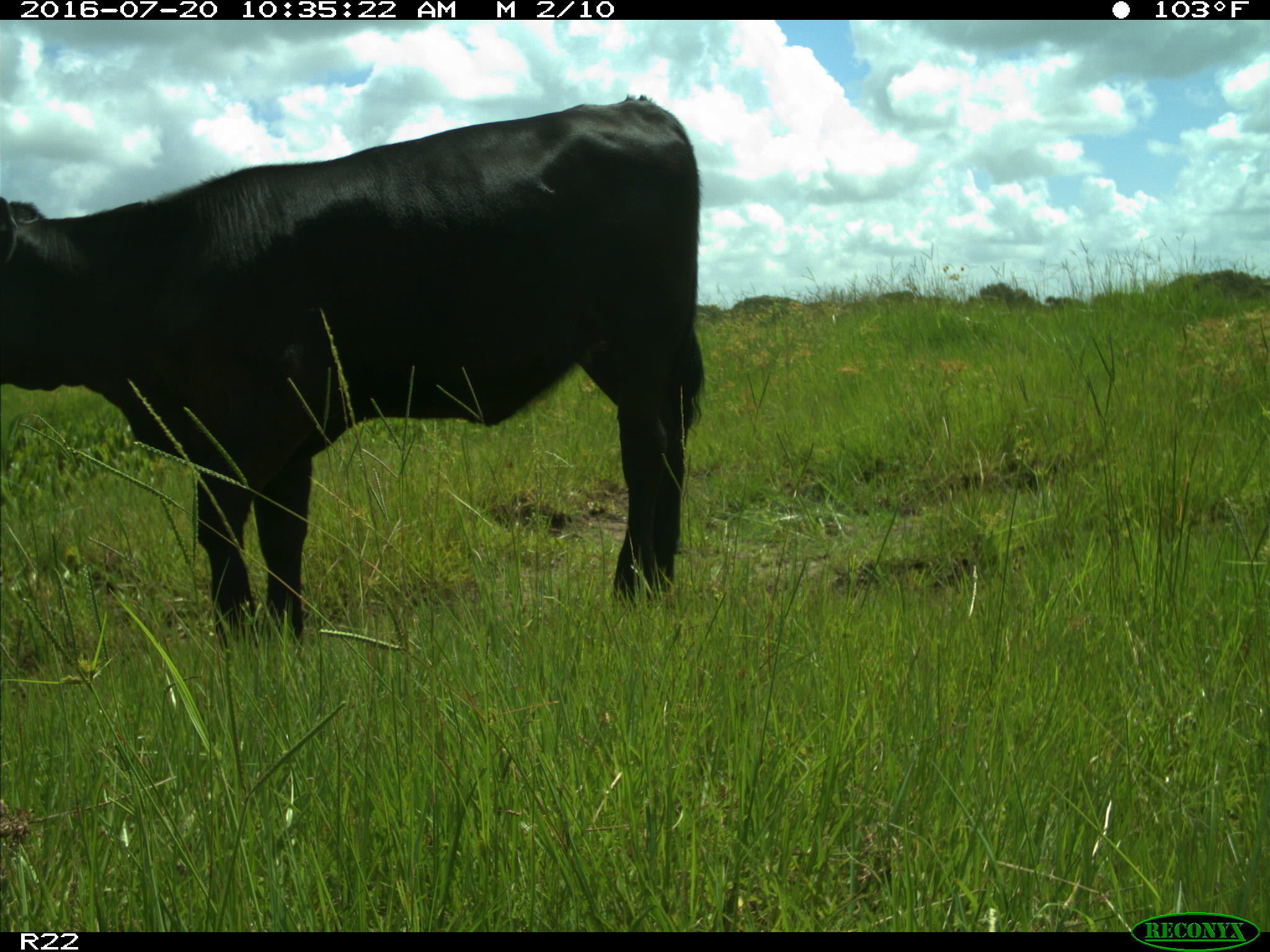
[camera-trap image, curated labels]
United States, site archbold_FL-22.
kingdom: Animalia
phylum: Chordata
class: Mammalia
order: Artiodactyla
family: Bovidae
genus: Bos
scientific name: Bos taurus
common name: domestic cow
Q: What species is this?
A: Bos taurus (domestic cow).